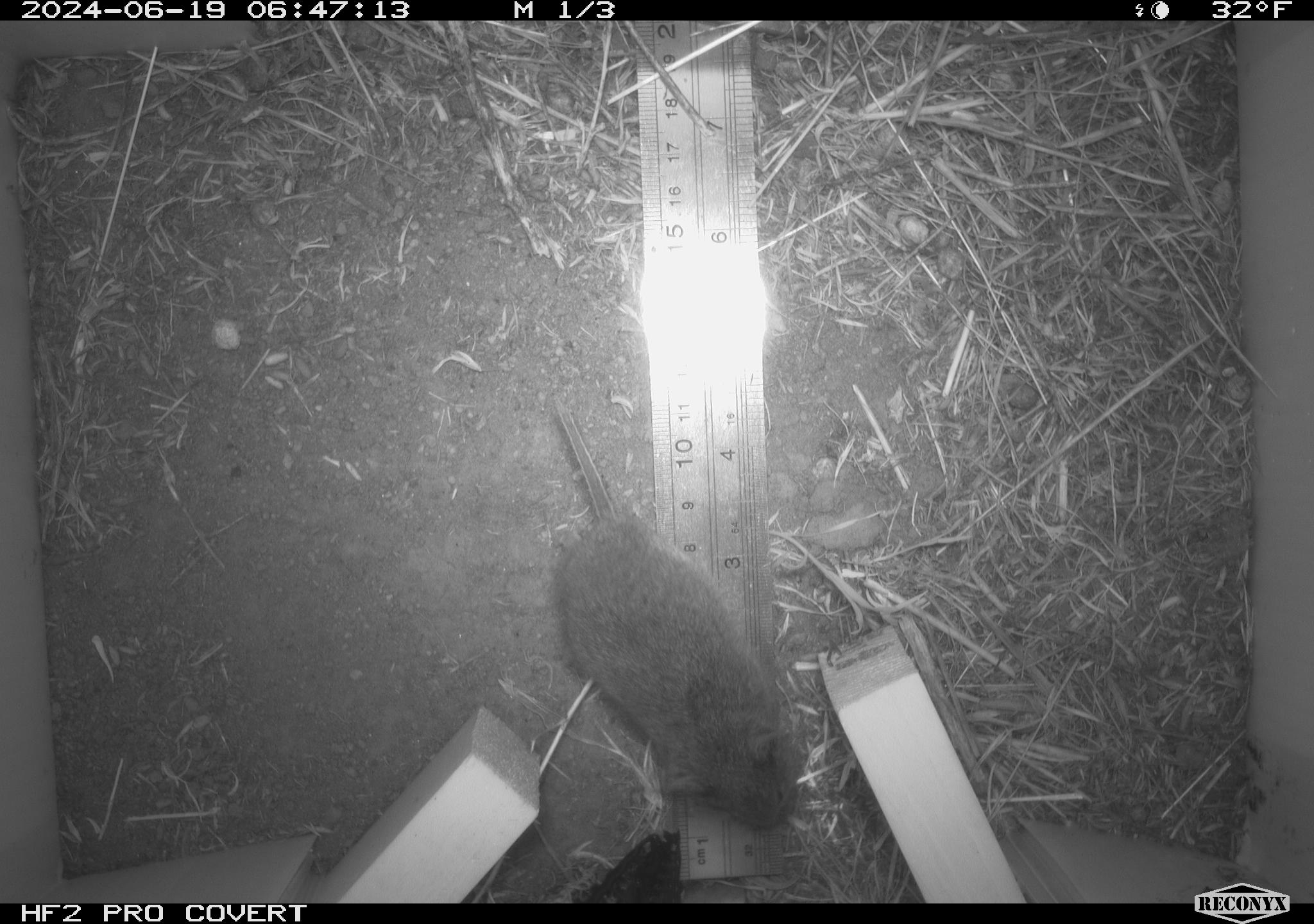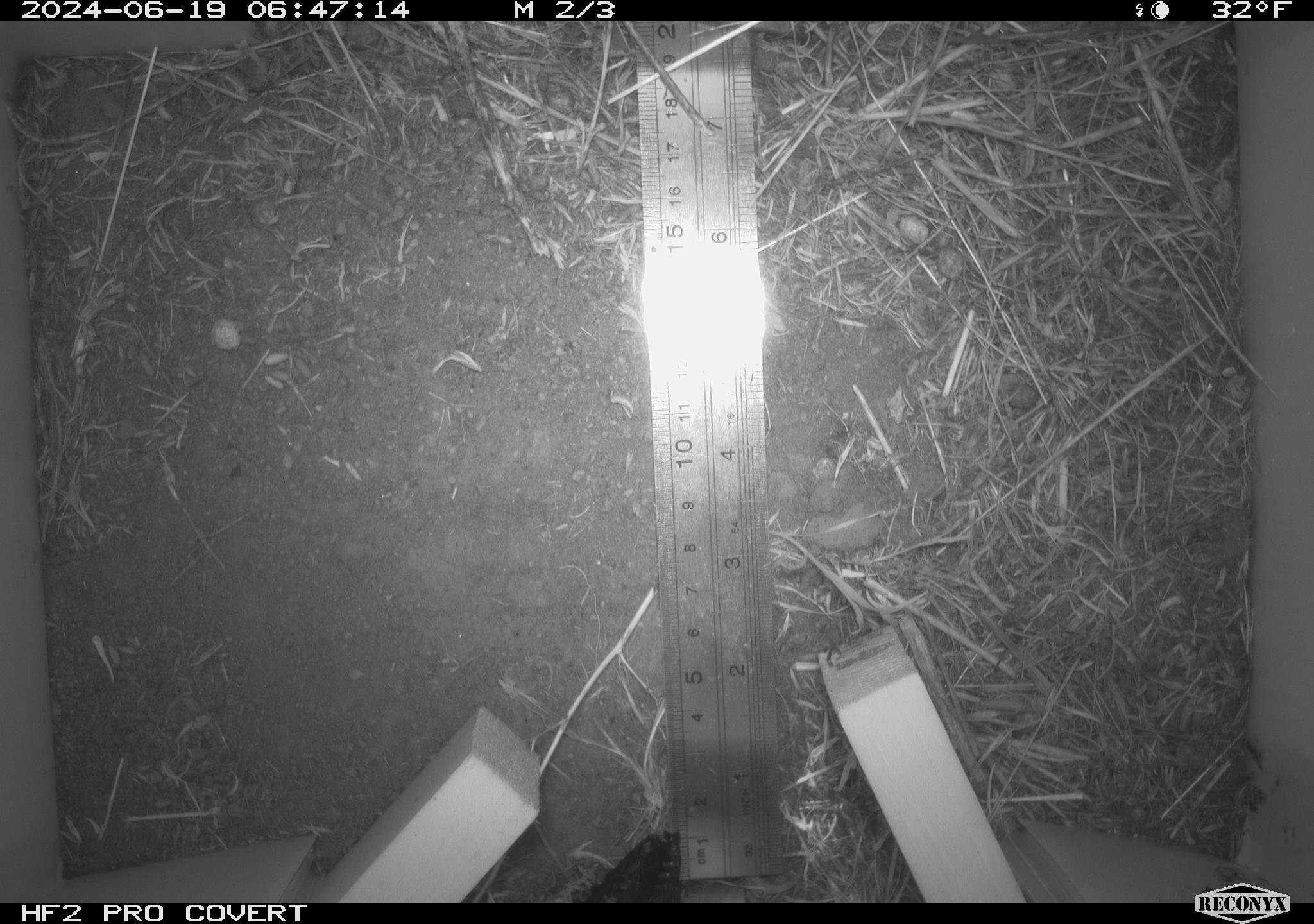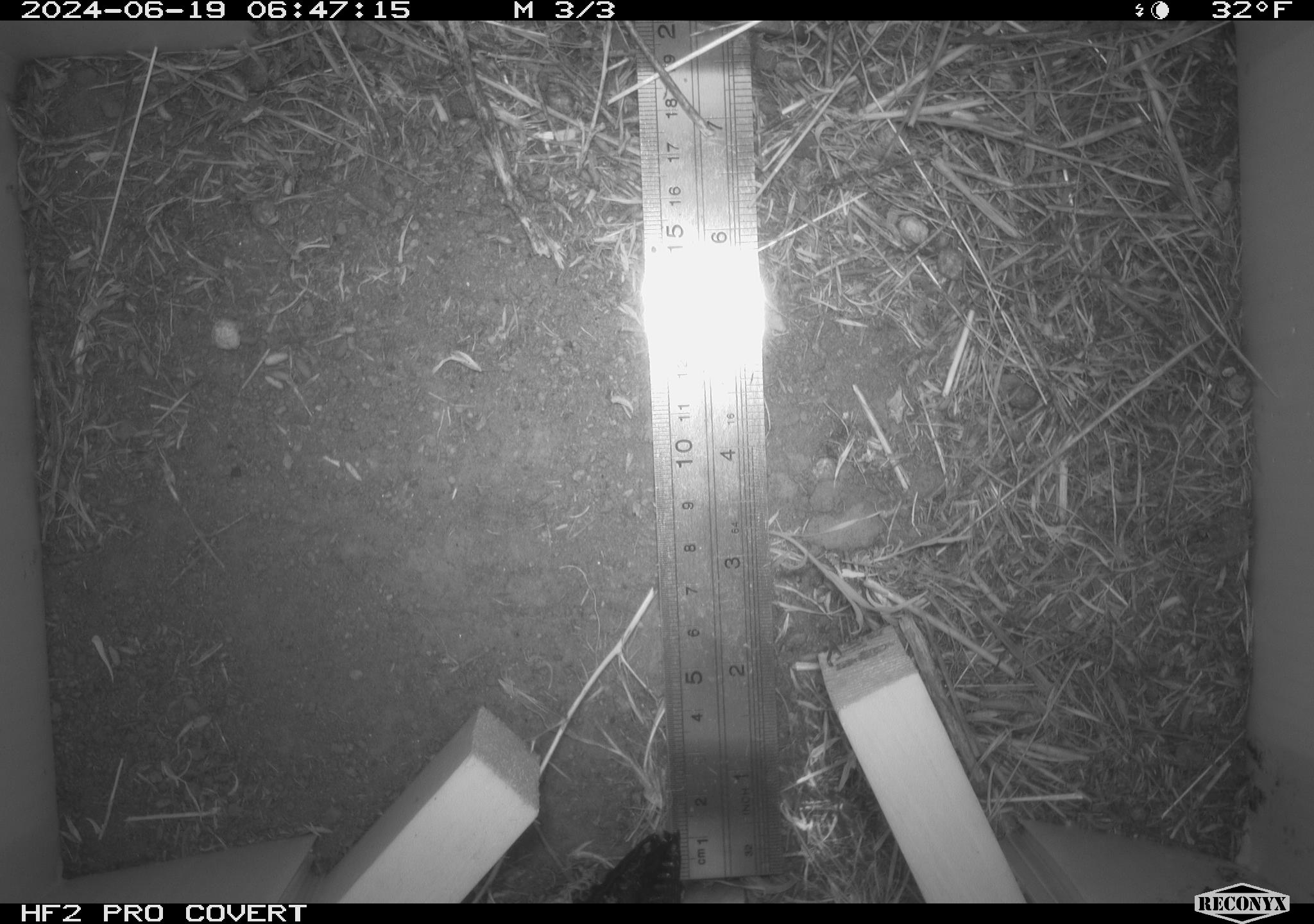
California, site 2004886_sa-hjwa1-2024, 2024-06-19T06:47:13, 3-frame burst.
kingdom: Animalia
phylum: Chordata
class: Mammalia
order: Rodentia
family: Cricetidae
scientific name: Cricetidae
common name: hamsters, voles, lemmings, and allies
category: cricetidae family